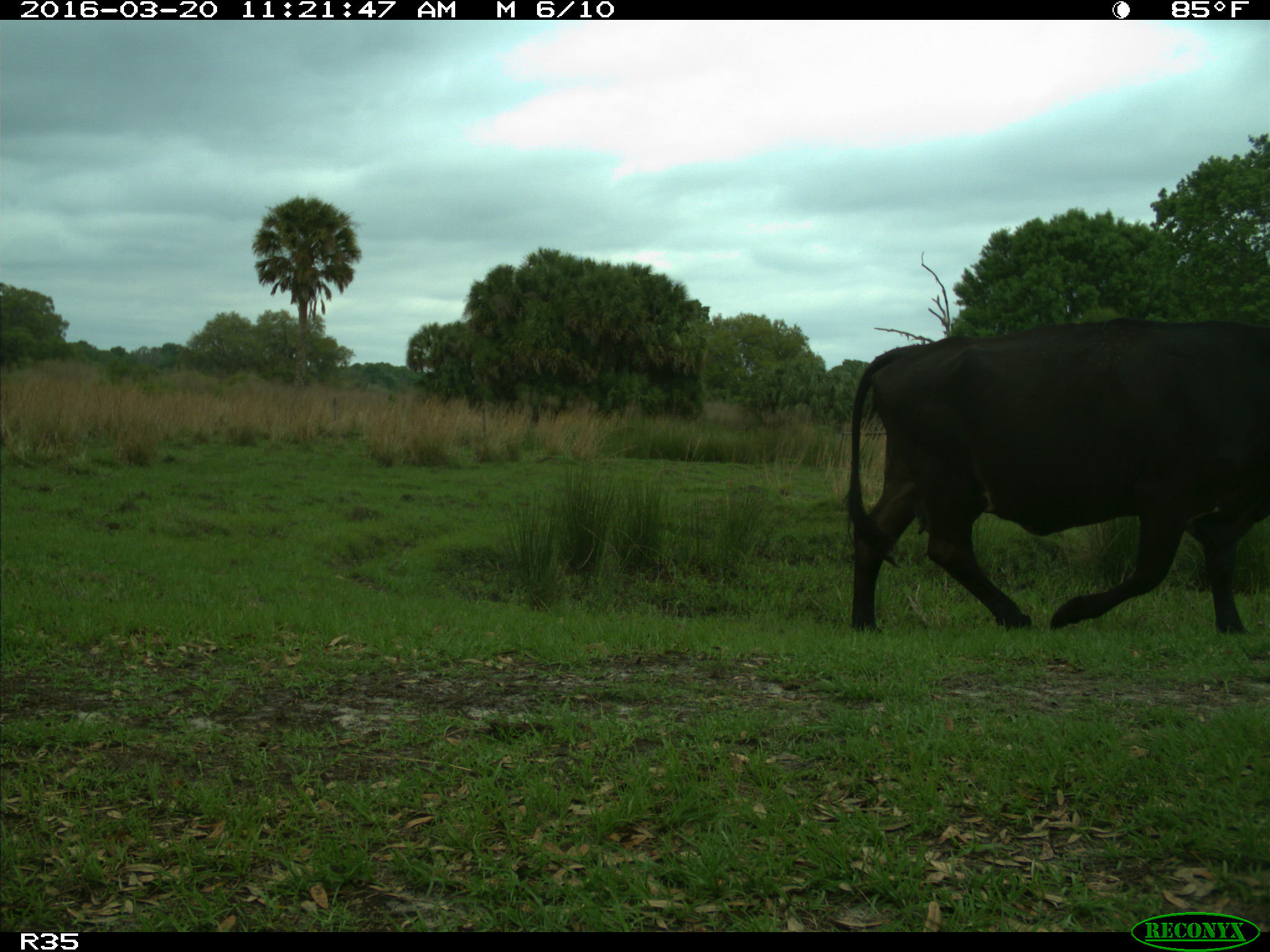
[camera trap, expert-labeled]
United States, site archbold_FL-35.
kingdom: Animalia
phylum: Chordata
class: Mammalia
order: Artiodactyla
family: Bovidae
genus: Bos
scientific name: Bos taurus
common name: domestic cow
Bos taurus (domestic cow).